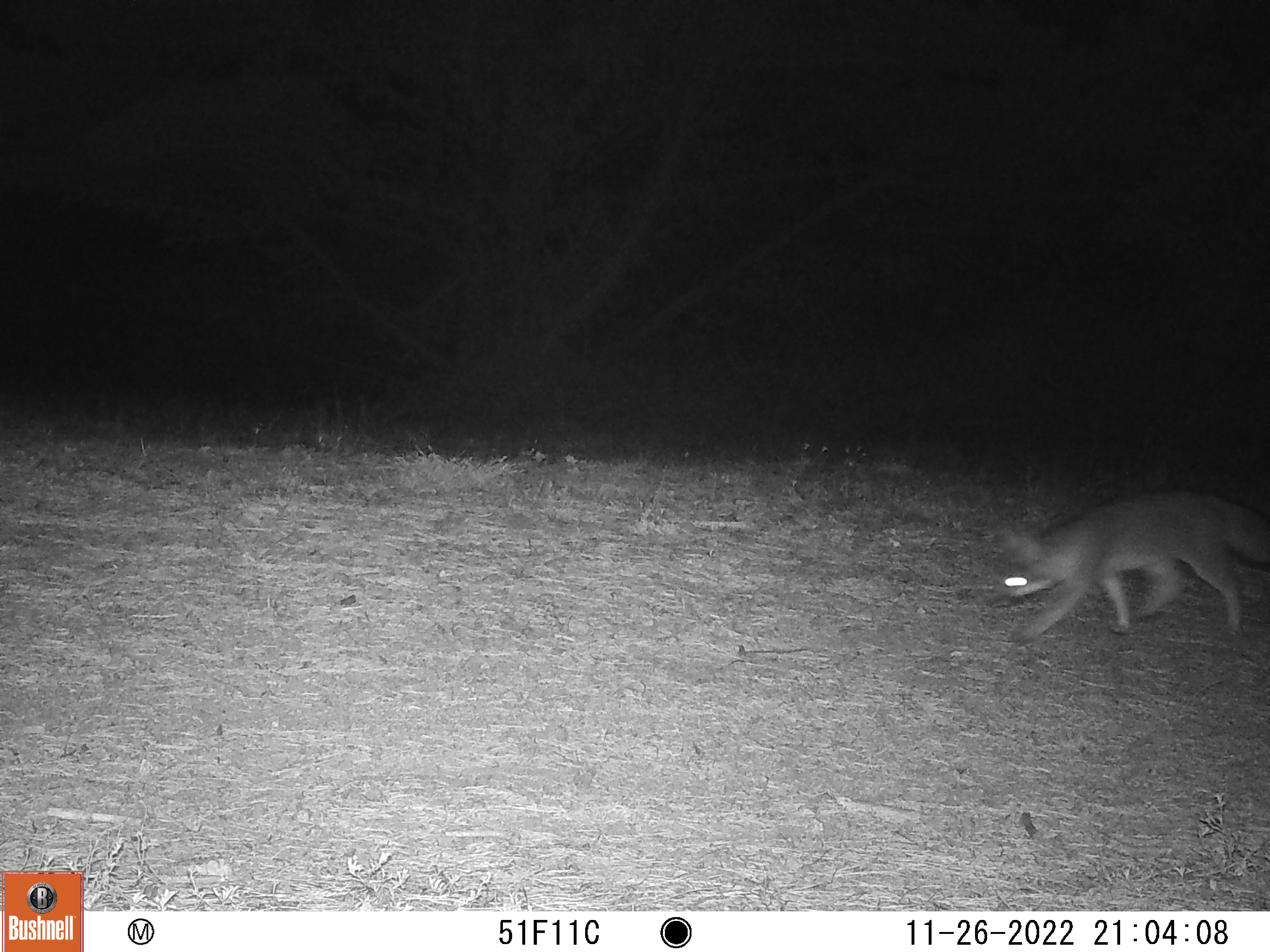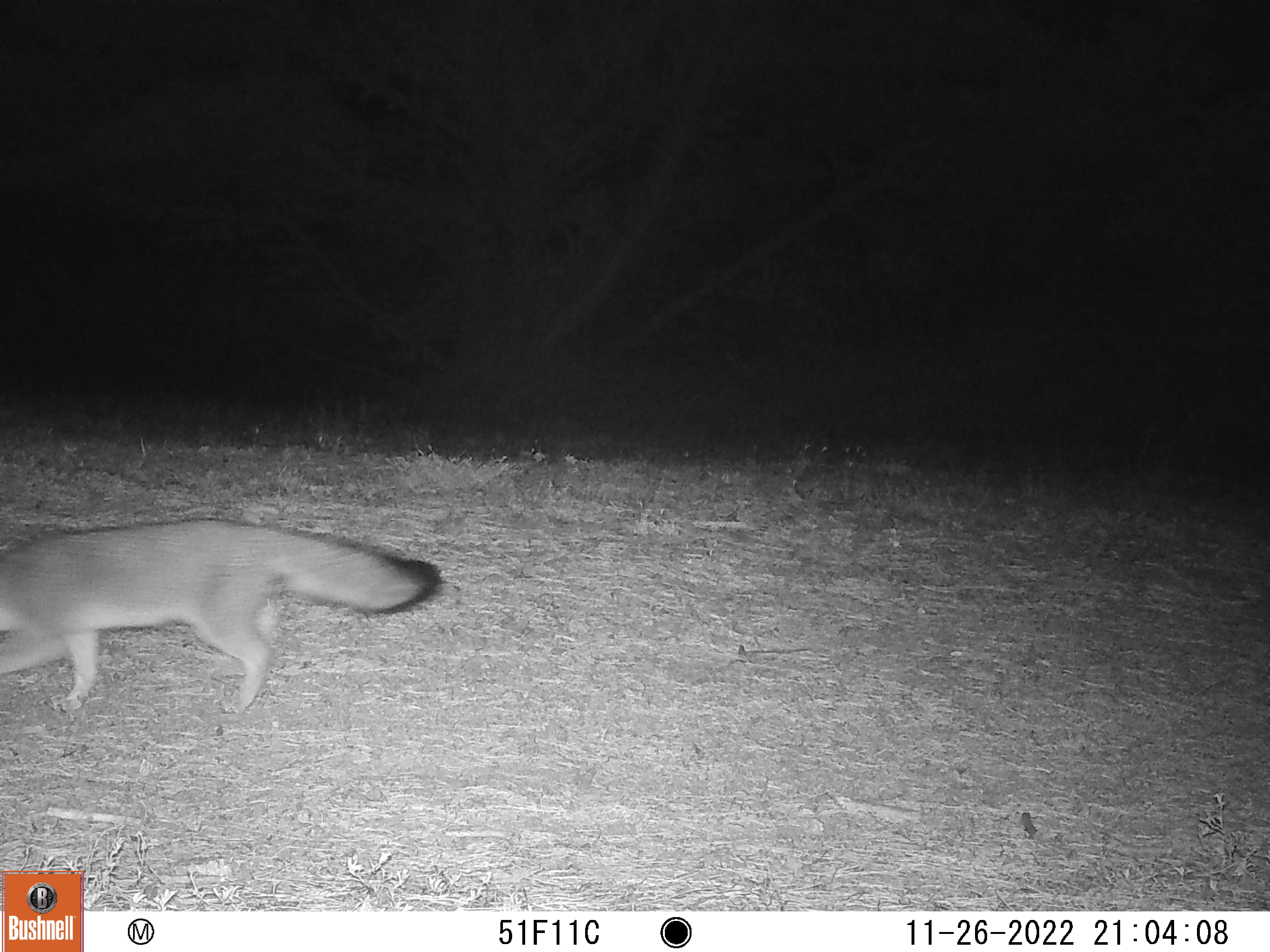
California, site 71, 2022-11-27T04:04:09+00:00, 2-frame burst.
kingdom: Animalia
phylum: Chordata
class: Mammalia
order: Carnivora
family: Canidae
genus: Urocyon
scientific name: Urocyon cinereoargenteus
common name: gray fox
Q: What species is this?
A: Gray fox (Urocyon cinereoargenteus).